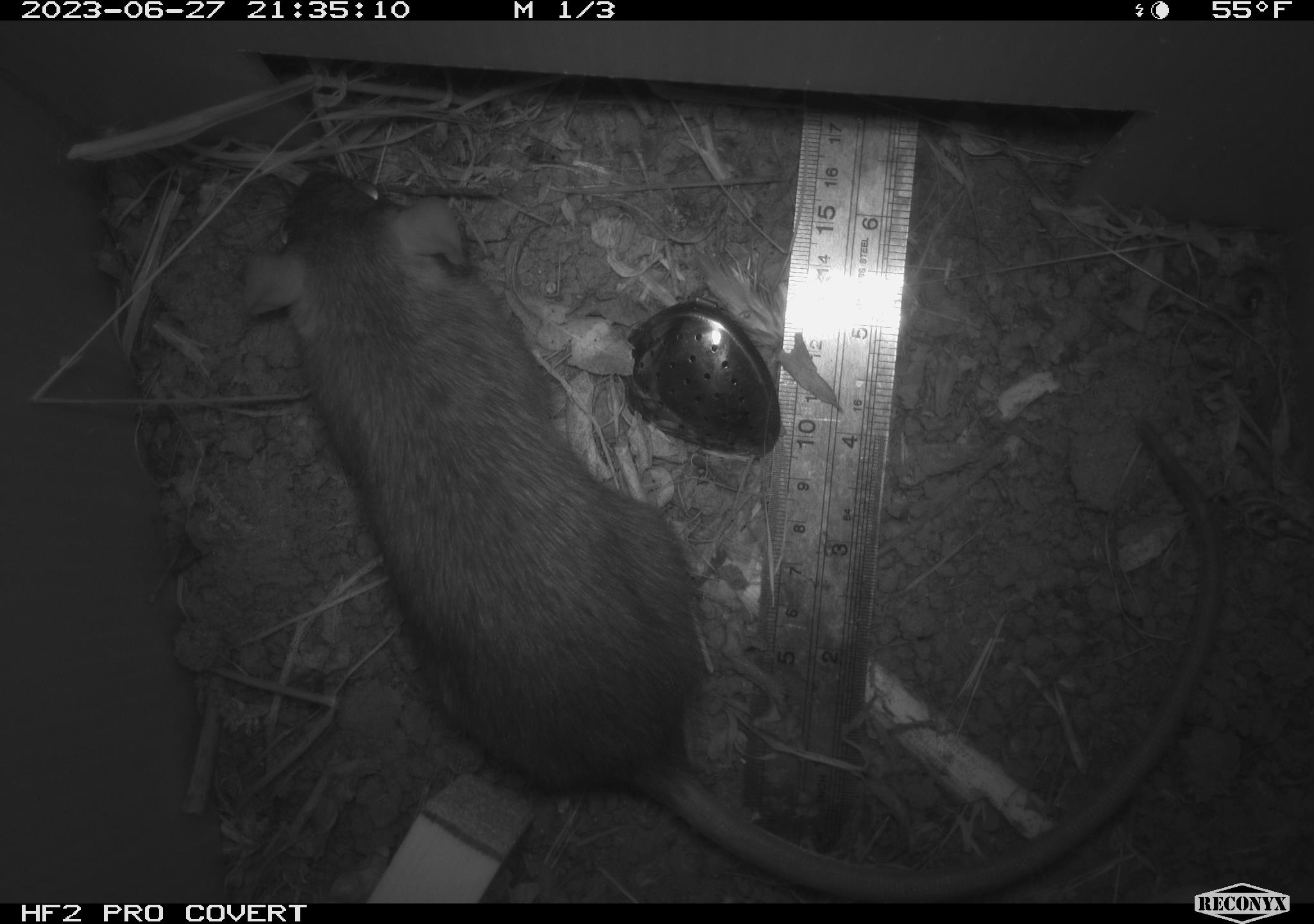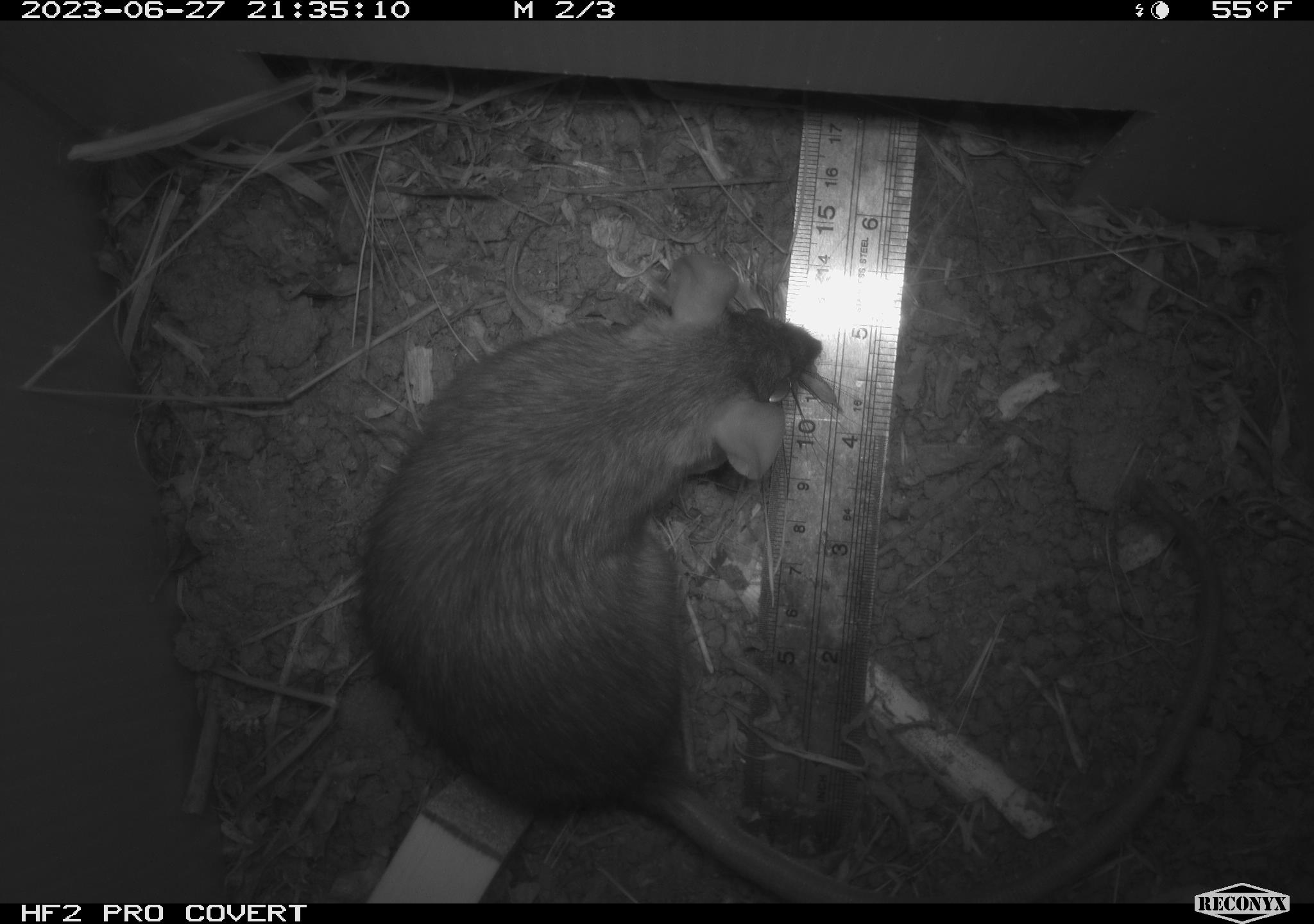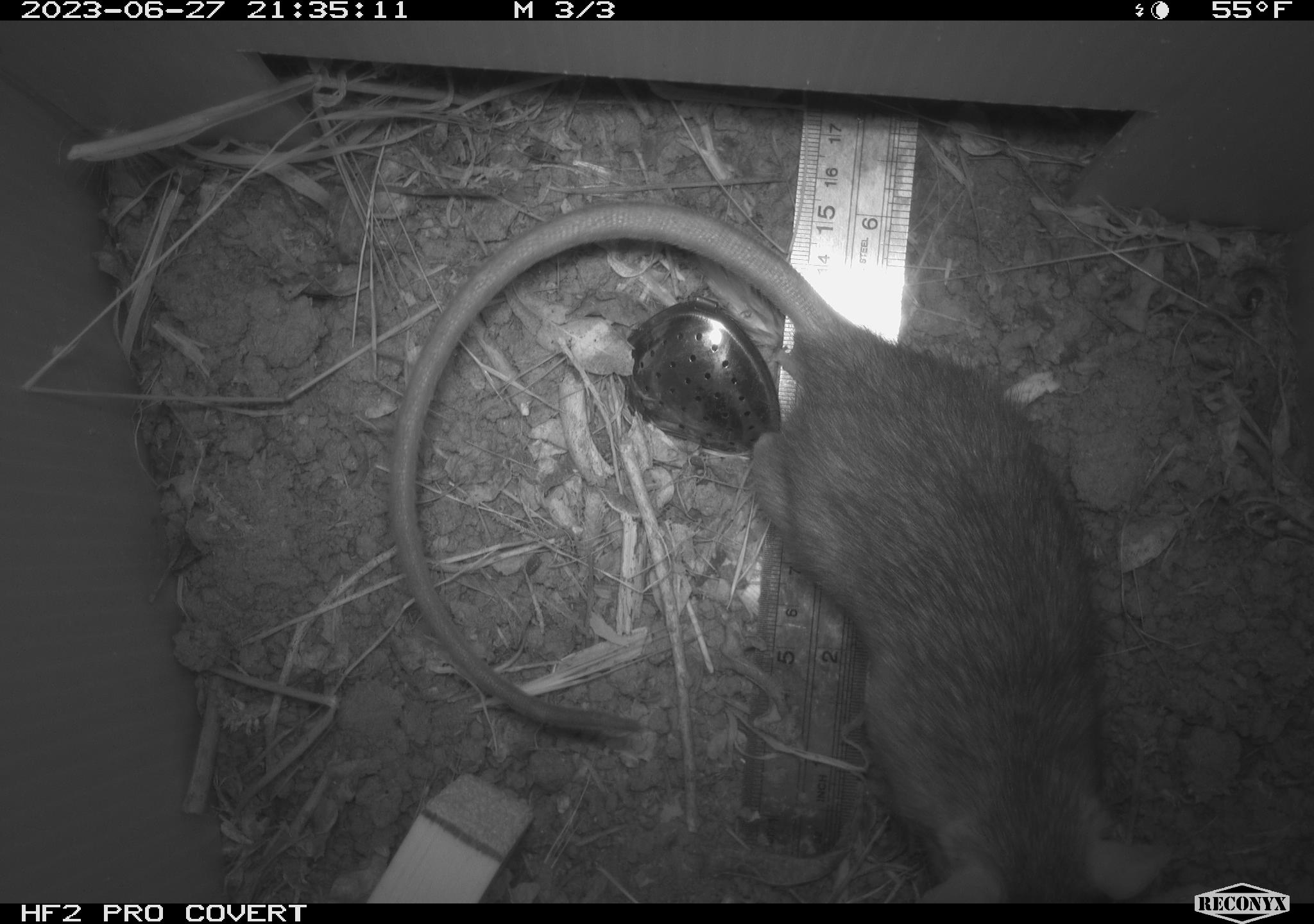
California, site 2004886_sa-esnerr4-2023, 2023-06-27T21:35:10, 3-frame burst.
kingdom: Animalia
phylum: Chordata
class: Mammalia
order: Rodentia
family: Muridae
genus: Rattus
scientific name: Rattus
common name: rat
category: rattus species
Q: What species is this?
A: Rattus species (rat) (Rattus).